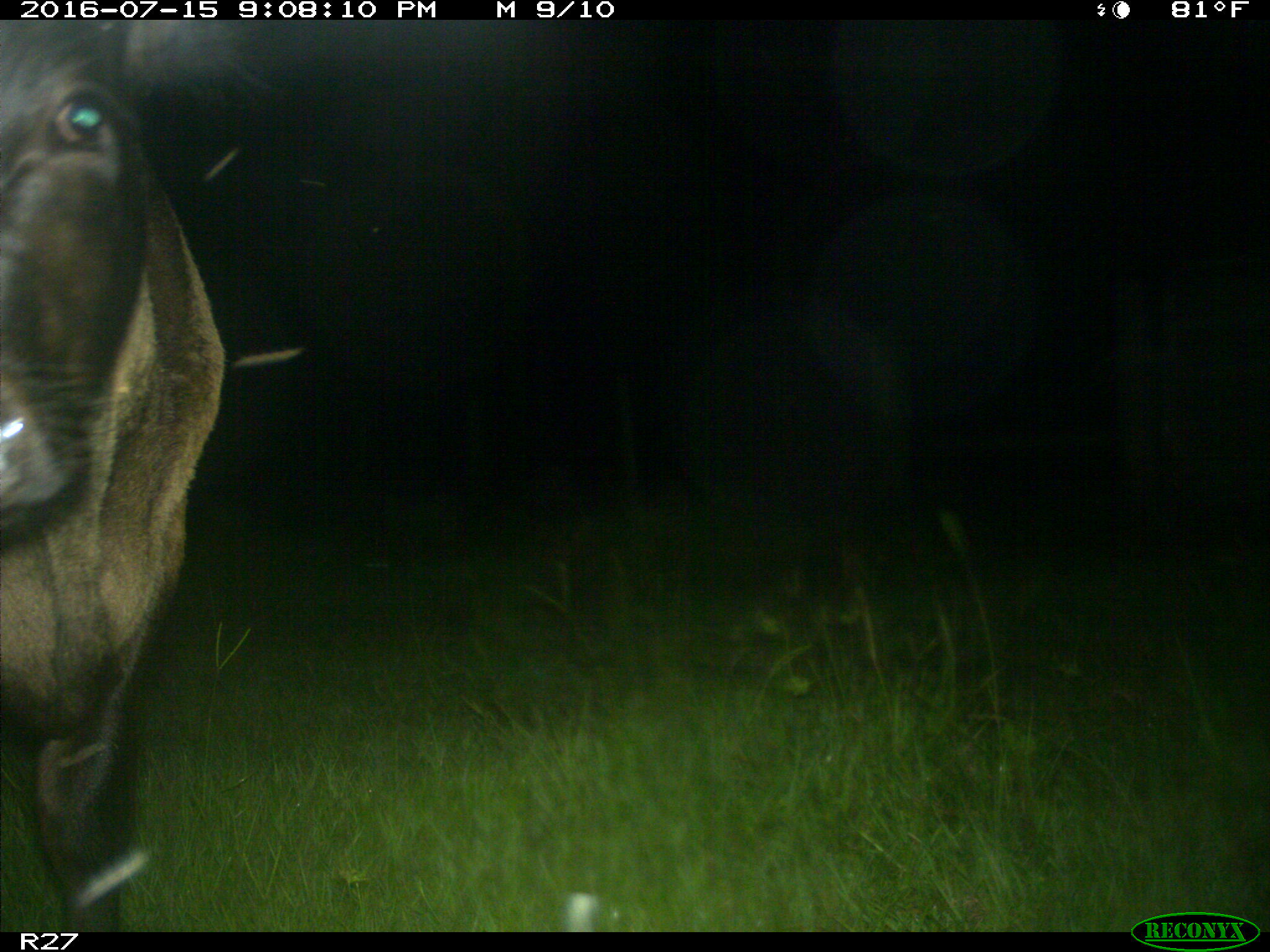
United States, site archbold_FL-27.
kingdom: Animalia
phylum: Chordata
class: Mammalia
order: Artiodactyla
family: Bovidae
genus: Bos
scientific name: Bos taurus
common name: domestic cow